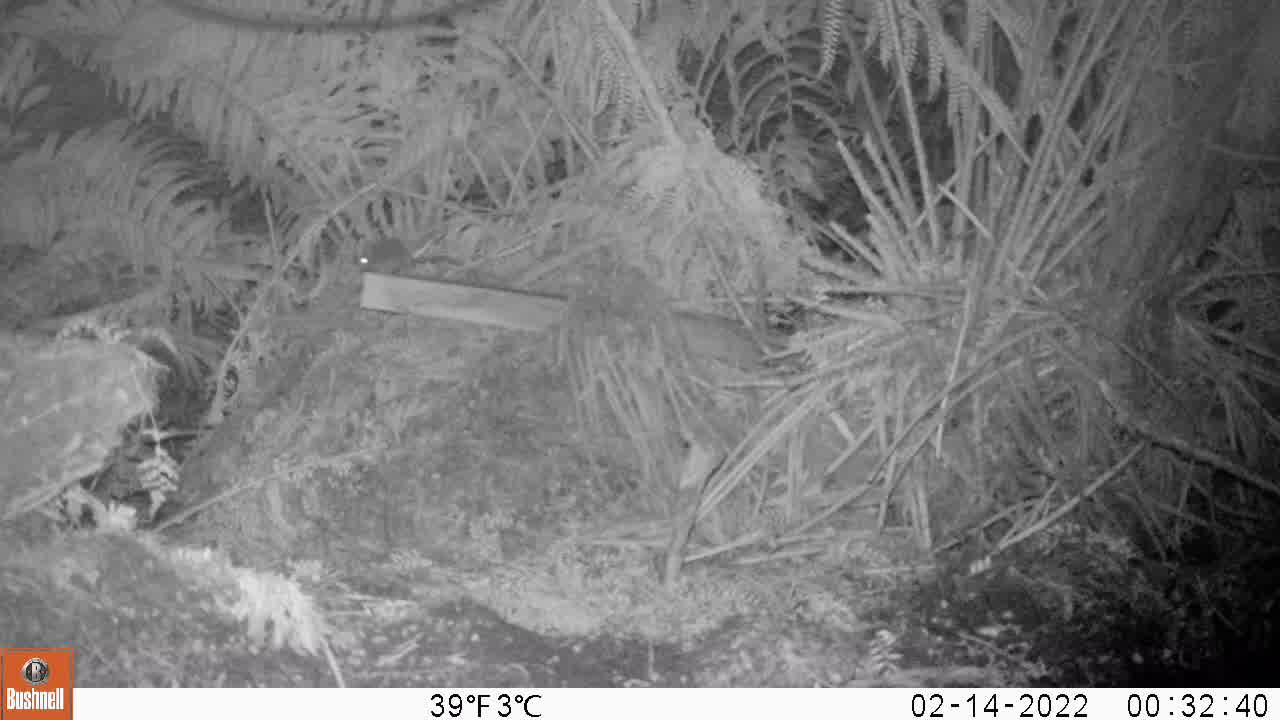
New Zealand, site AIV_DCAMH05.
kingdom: Animalia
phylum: Chordata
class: Mammalia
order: Rodentia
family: Muridae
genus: Mus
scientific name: Mus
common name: mouse